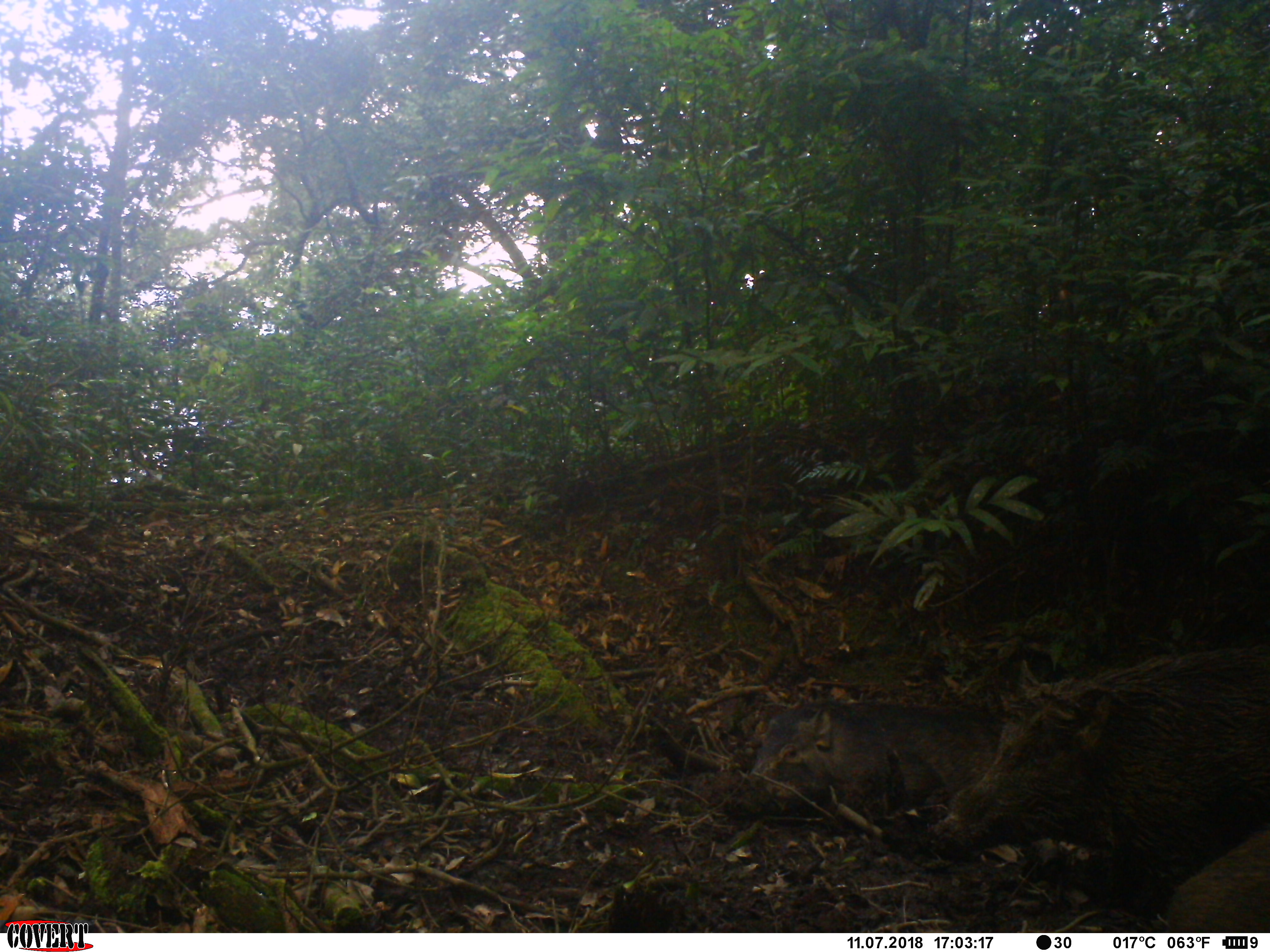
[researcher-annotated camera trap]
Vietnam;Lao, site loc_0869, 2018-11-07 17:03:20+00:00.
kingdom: Animalia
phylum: Chordata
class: Mammalia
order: Artiodactyla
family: Suidae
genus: Sus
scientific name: Sus scrofa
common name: eurasian wild pig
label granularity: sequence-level